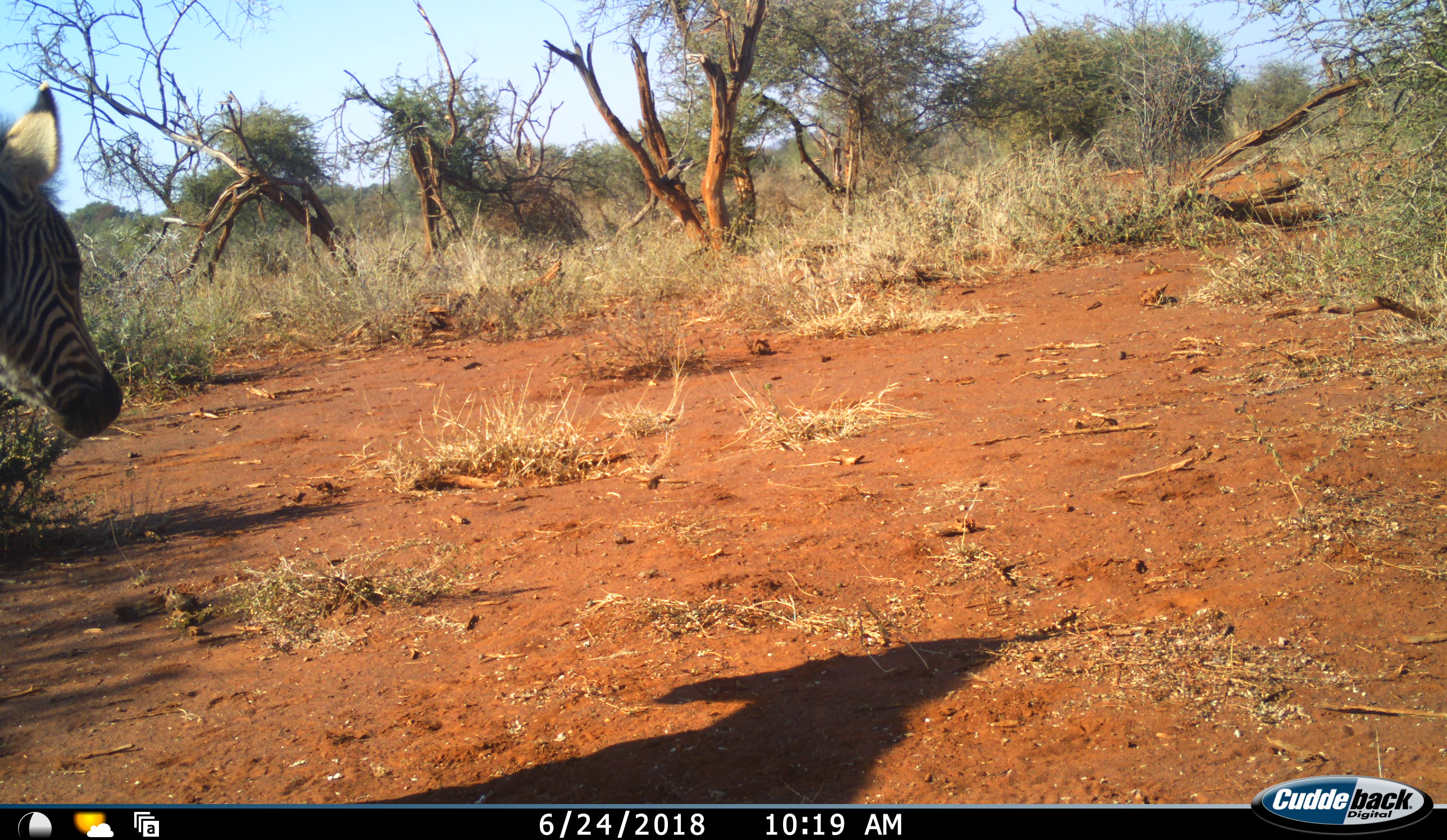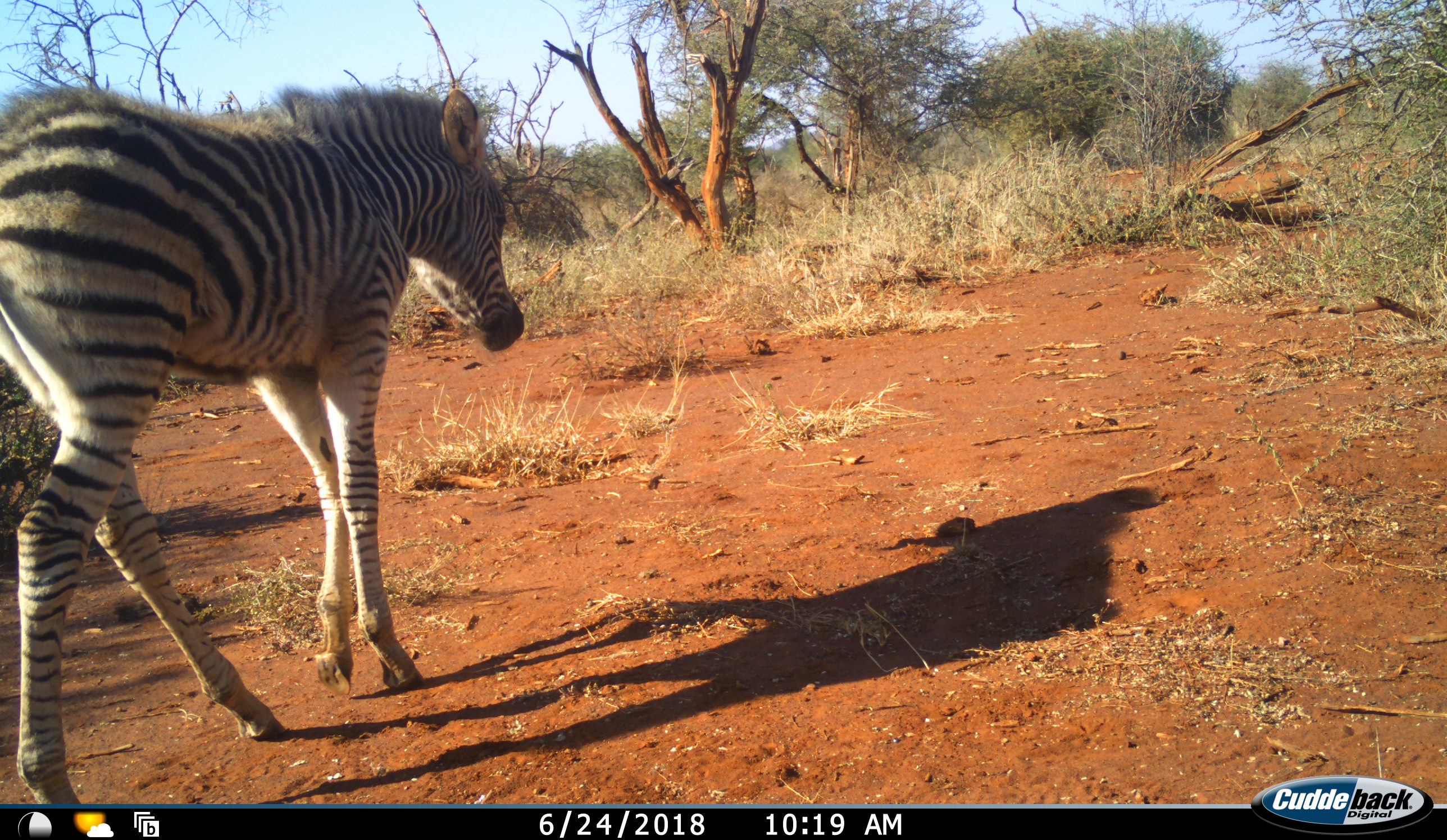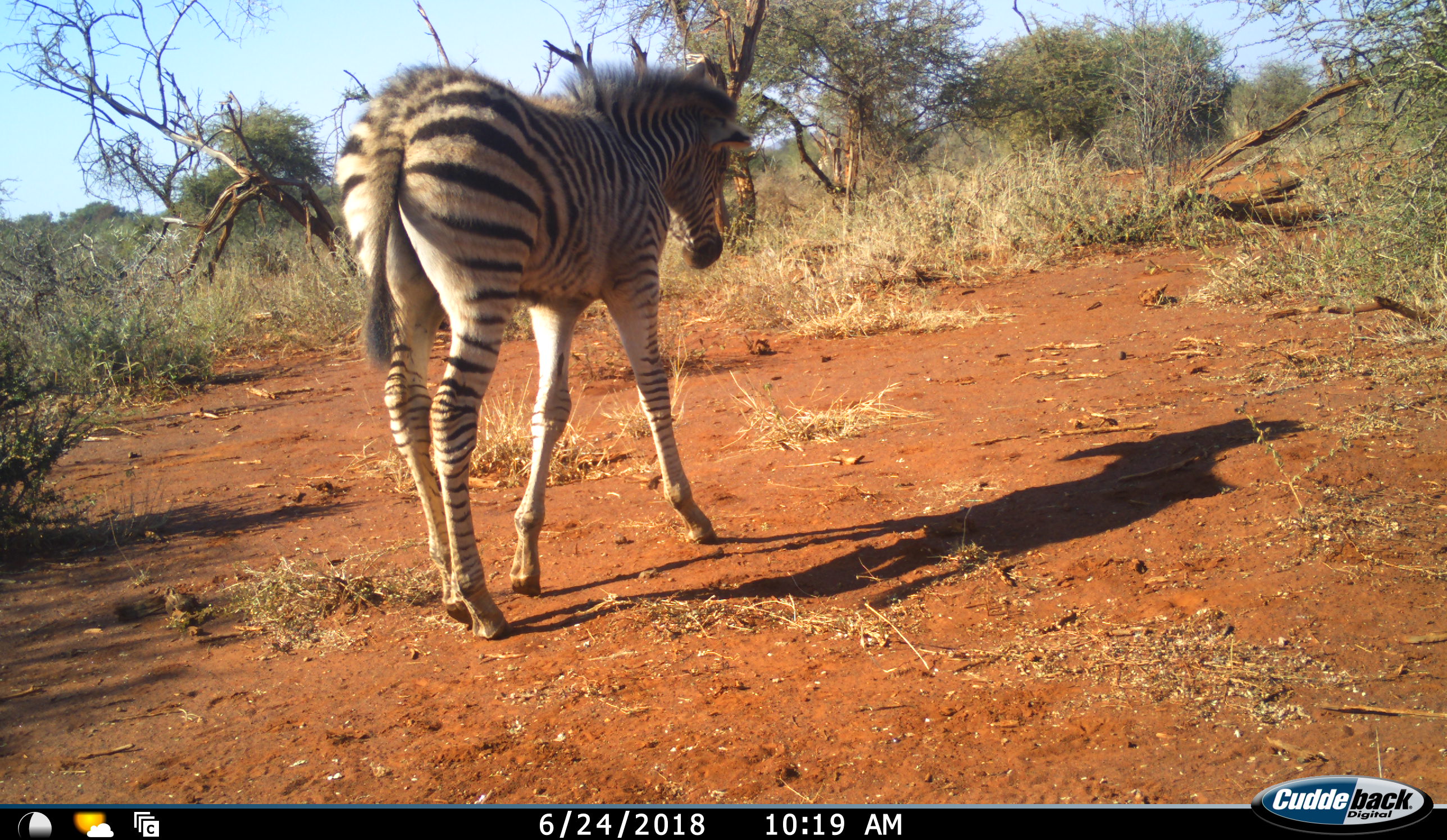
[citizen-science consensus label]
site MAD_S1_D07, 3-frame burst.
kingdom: Animalia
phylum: Chordata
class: Mammalia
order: Perissodactyla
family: Equidae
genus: Equus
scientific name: Equus quagga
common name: plains zebra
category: zebraplains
Zebraplains (plains zebra) (Equus quagga), count 1. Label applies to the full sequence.